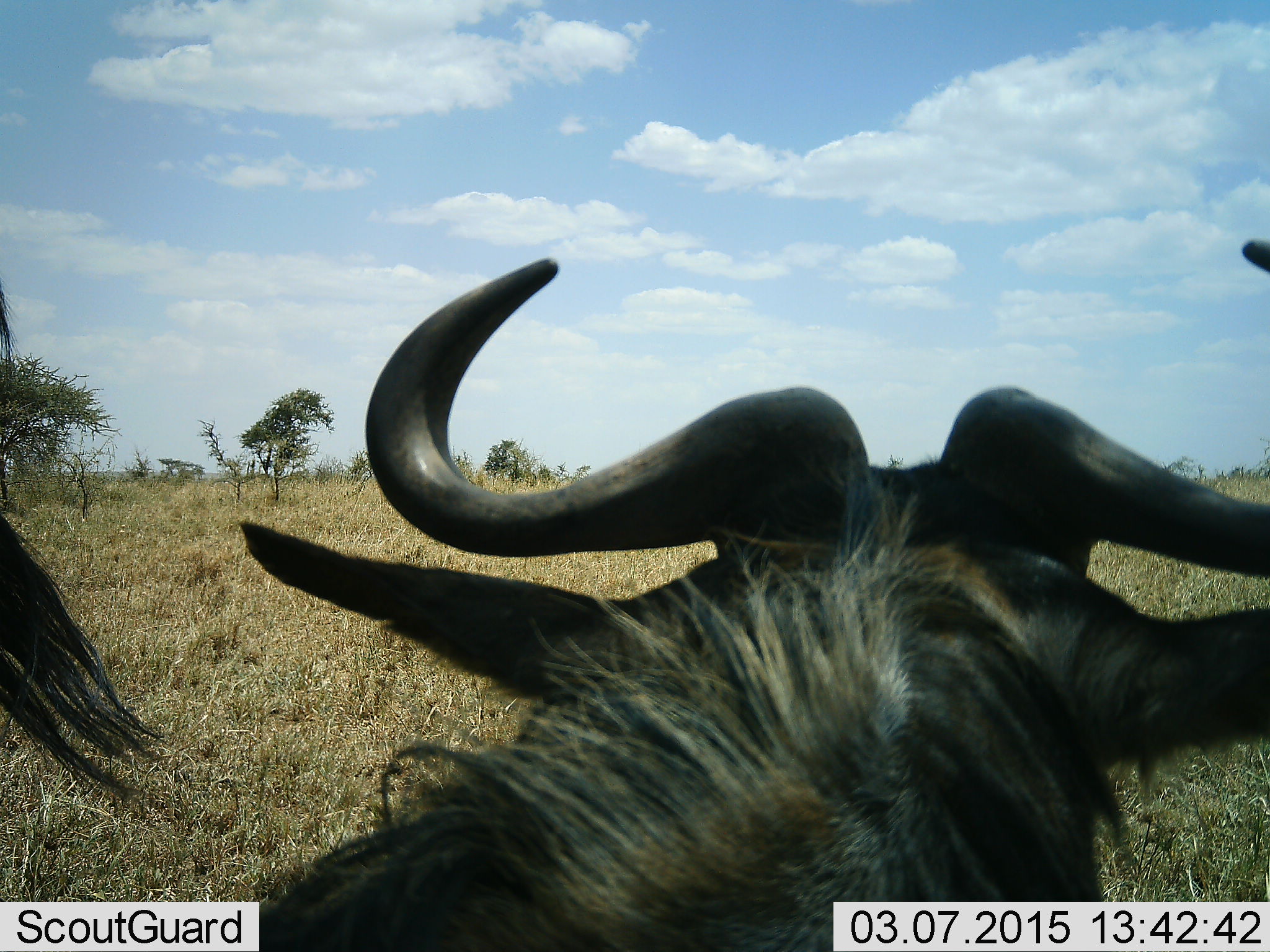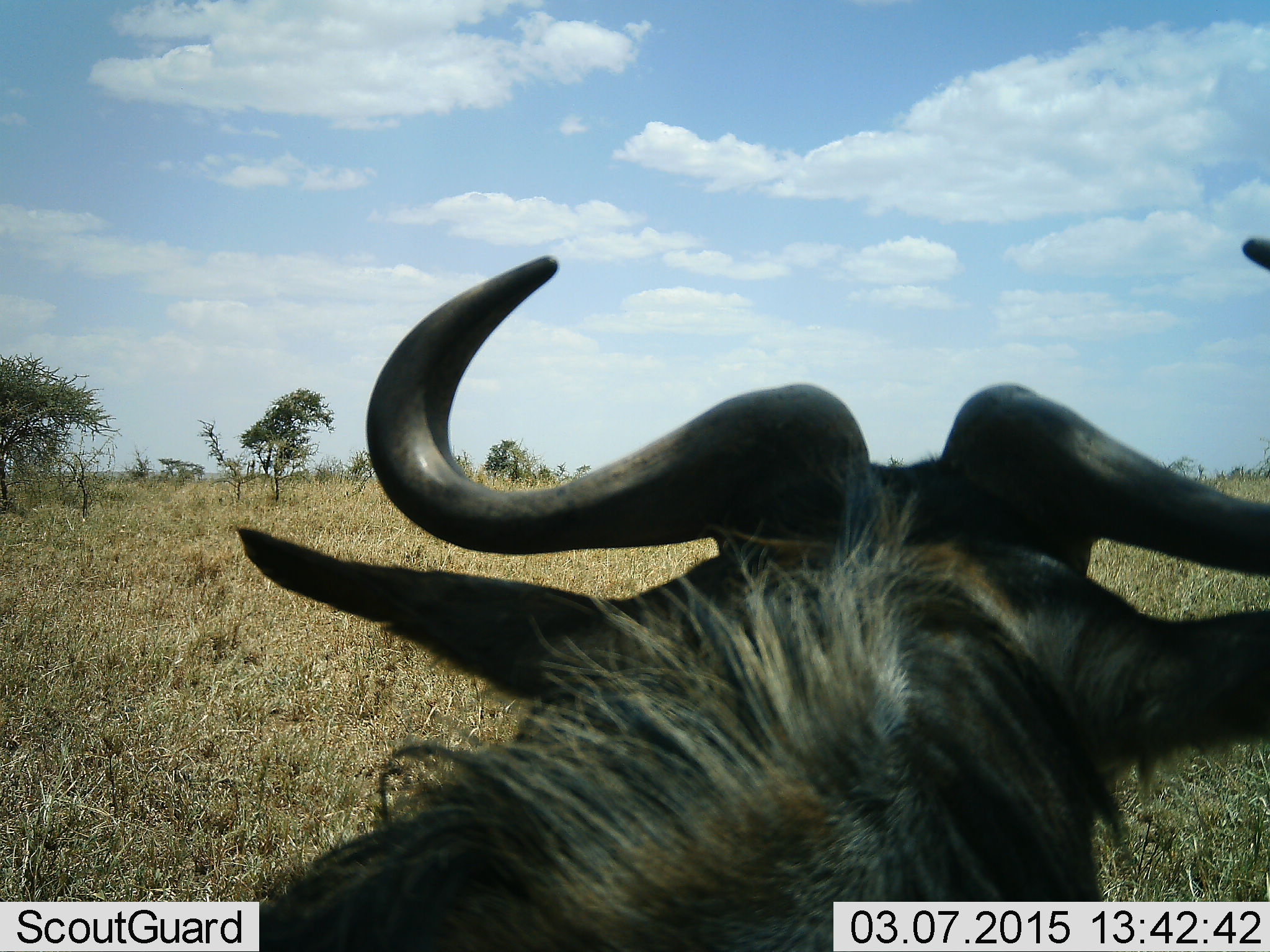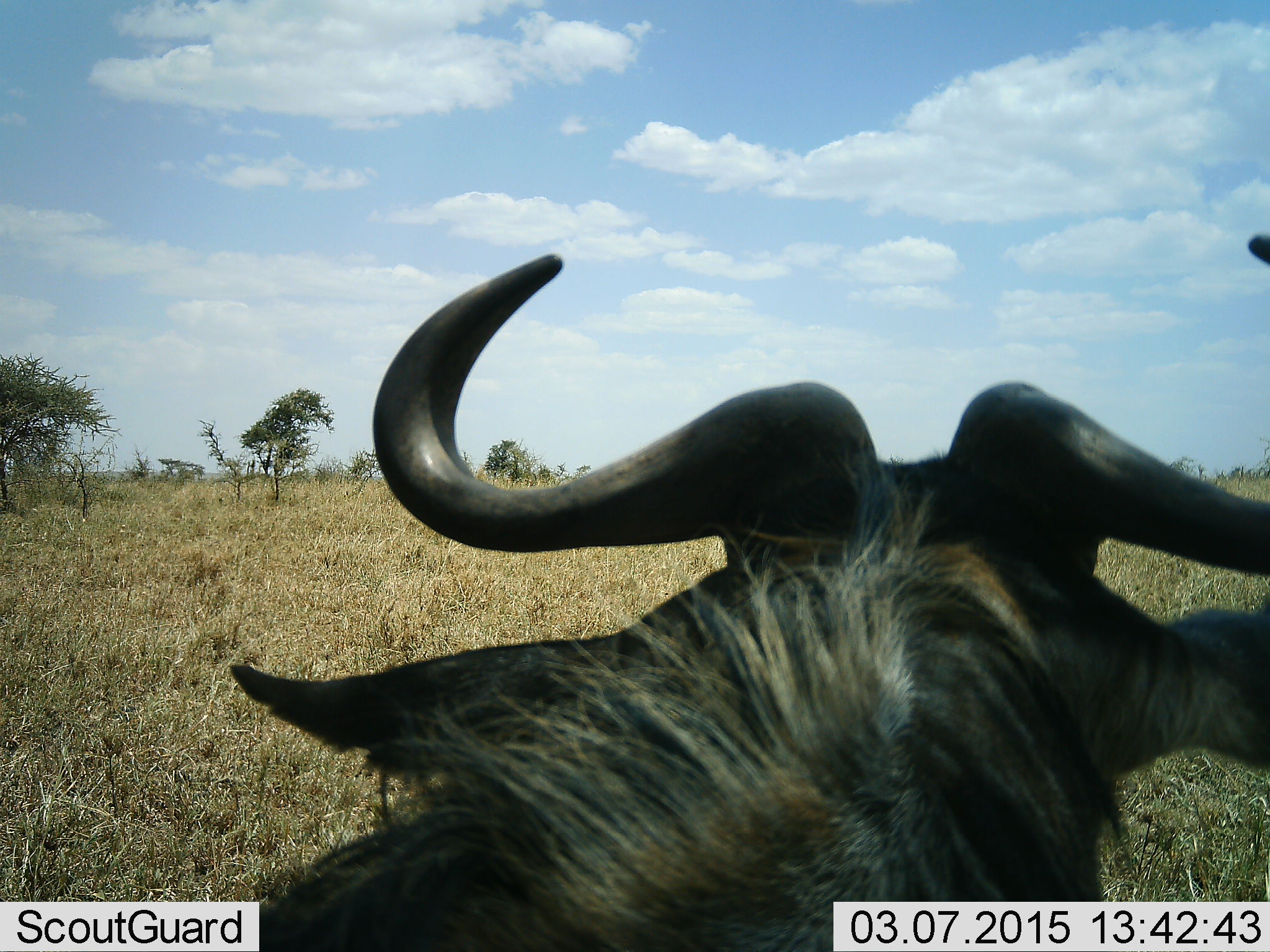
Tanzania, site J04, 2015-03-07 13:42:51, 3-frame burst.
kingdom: Animalia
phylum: Chordata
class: Mammalia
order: Artiodactyla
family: Bovidae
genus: Connochaetes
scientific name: Connochaetes taurinus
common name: blue wildebeest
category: wildebeest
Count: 1.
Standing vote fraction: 62%.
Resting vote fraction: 25%.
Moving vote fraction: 12%.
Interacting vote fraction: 0%.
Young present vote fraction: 0%.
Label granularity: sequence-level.